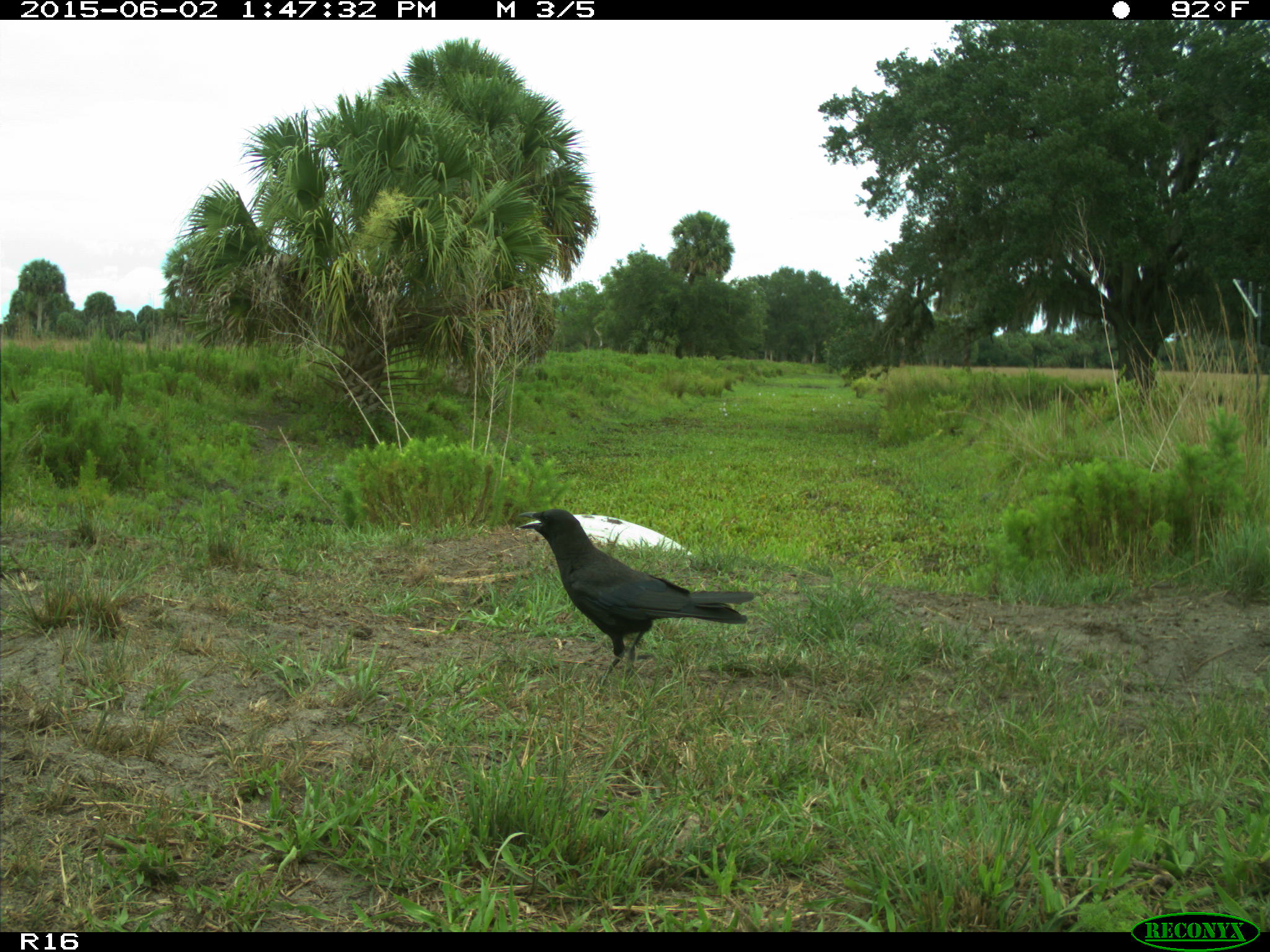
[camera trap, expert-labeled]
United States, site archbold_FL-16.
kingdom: Animalia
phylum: Chordata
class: Aves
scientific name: Aves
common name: birds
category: unidentified bird